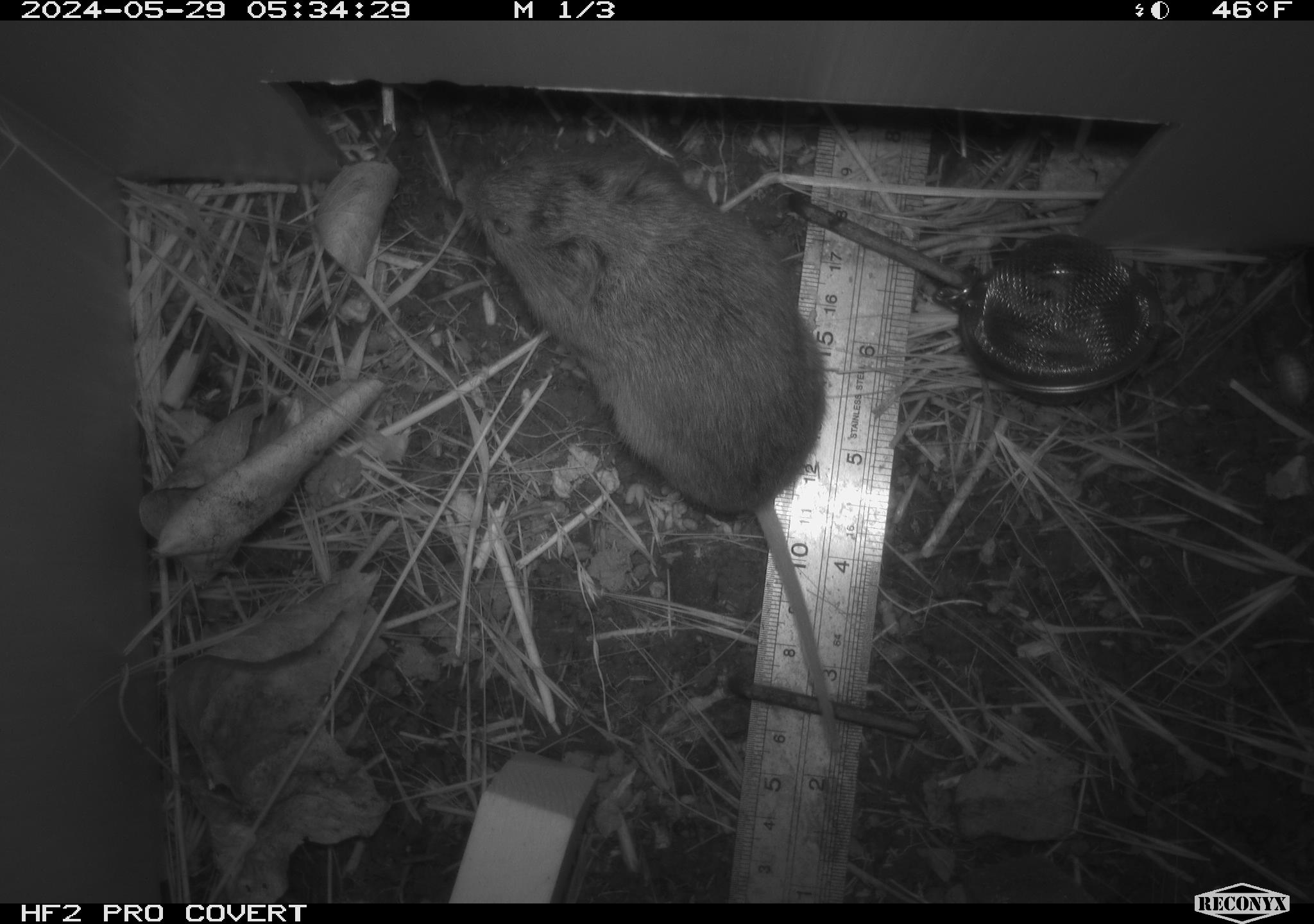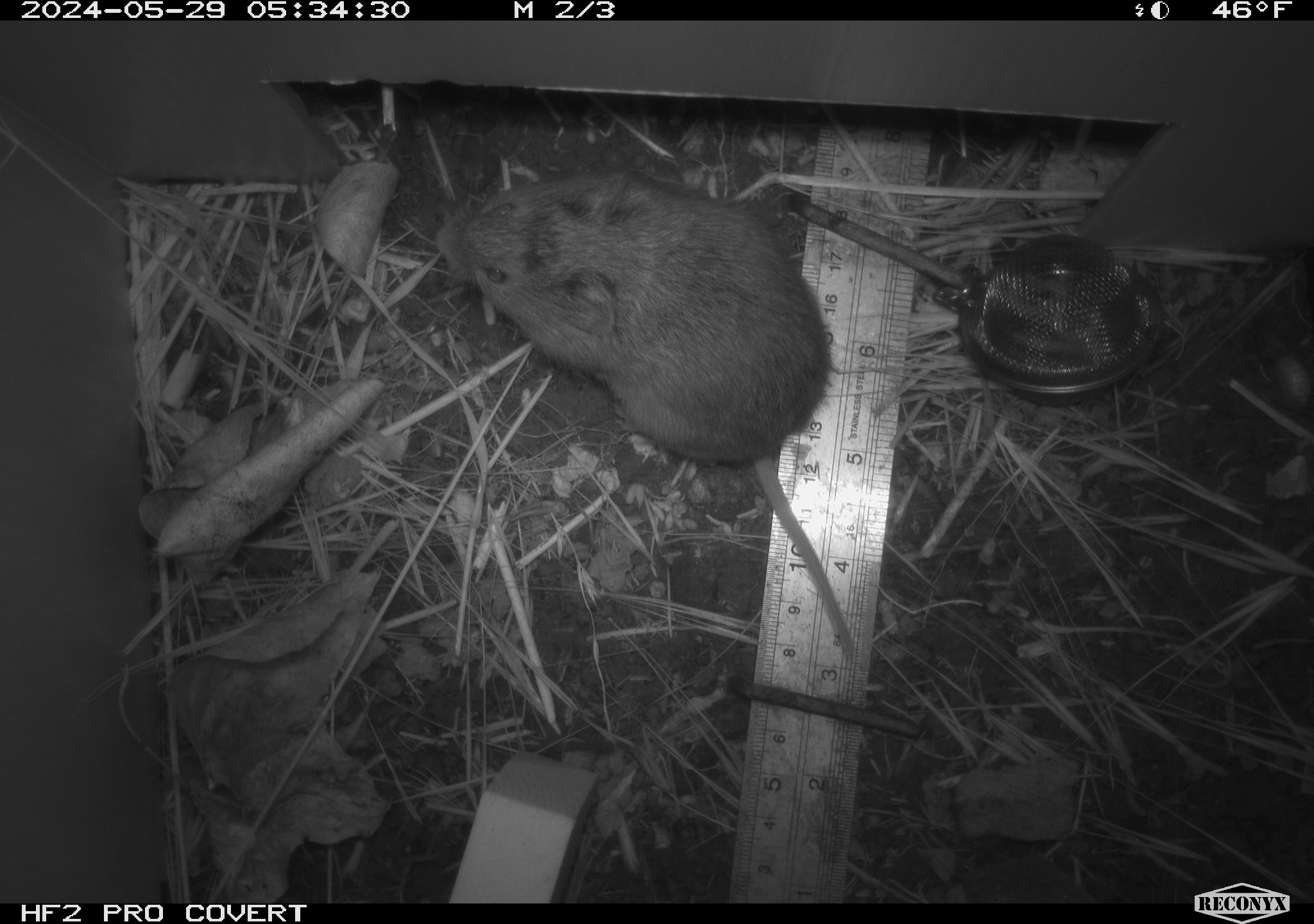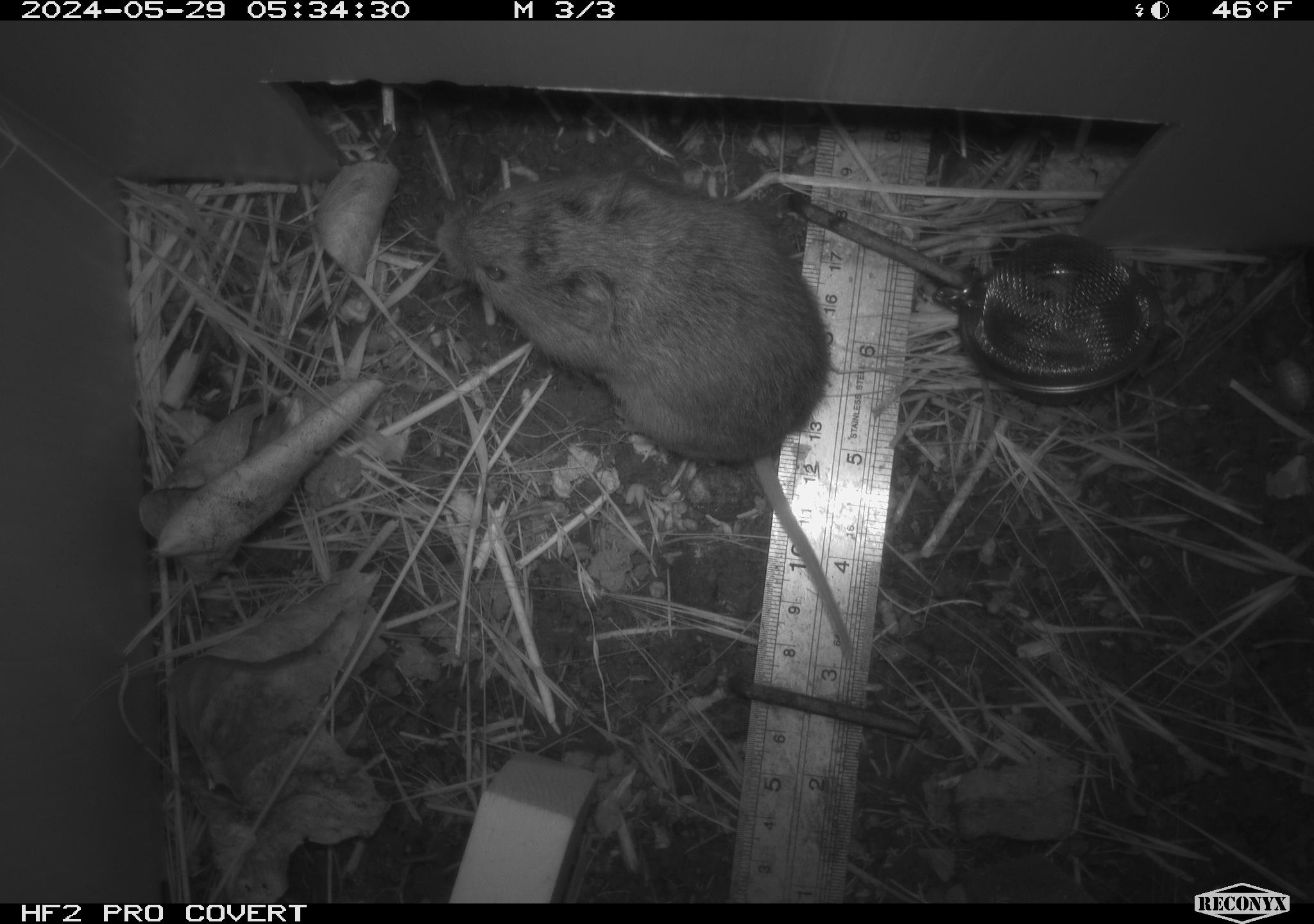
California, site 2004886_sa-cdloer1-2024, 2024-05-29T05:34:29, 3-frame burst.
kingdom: Animalia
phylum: Chordata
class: Mammalia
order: Rodentia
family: Cricetidae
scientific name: Arvicolinae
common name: voles, lemmings, and muskrats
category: arvicolinae subfamily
Arvicolinae subfamily (voles, lemmings, and muskrats) (Arvicolinae).